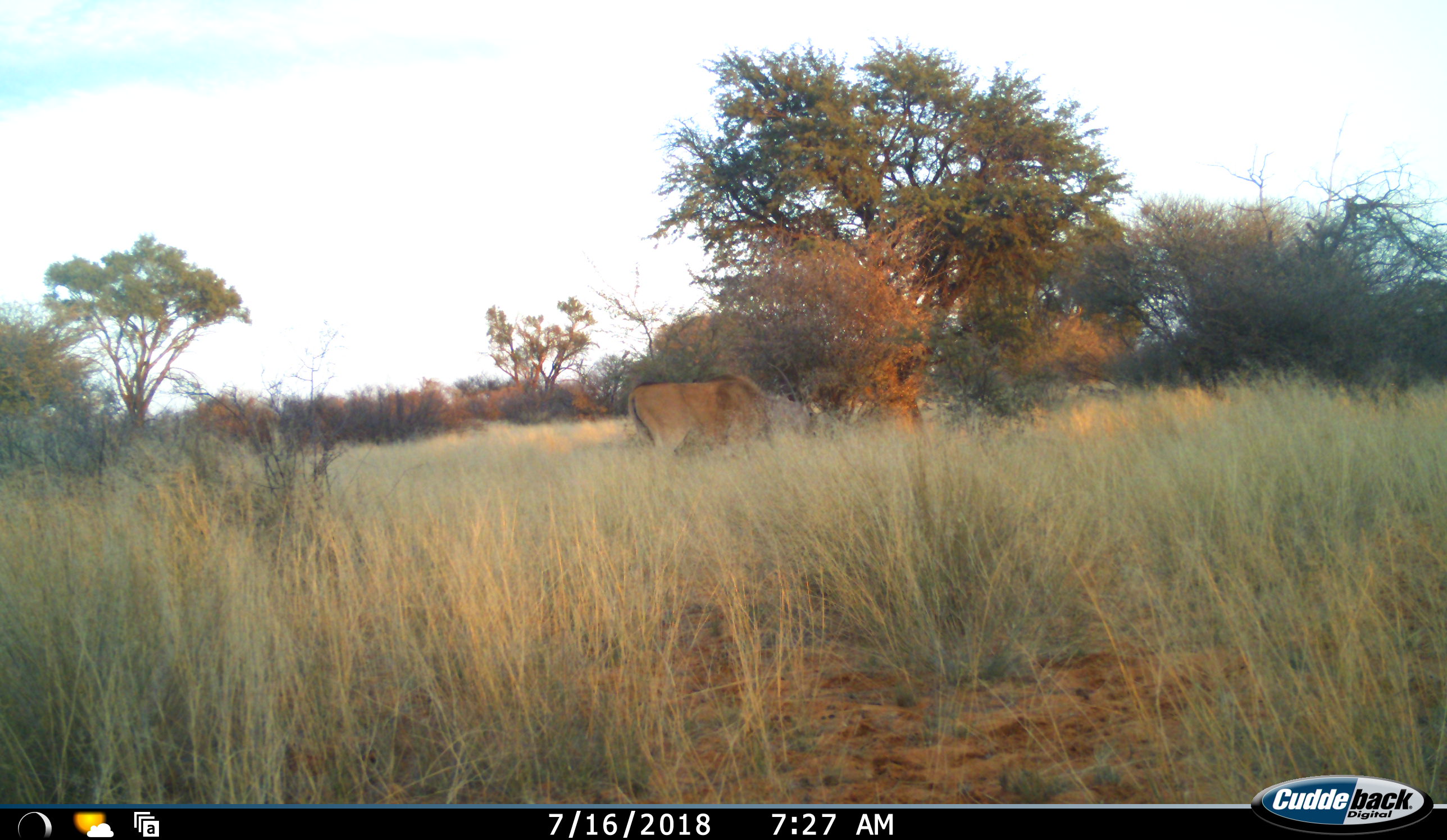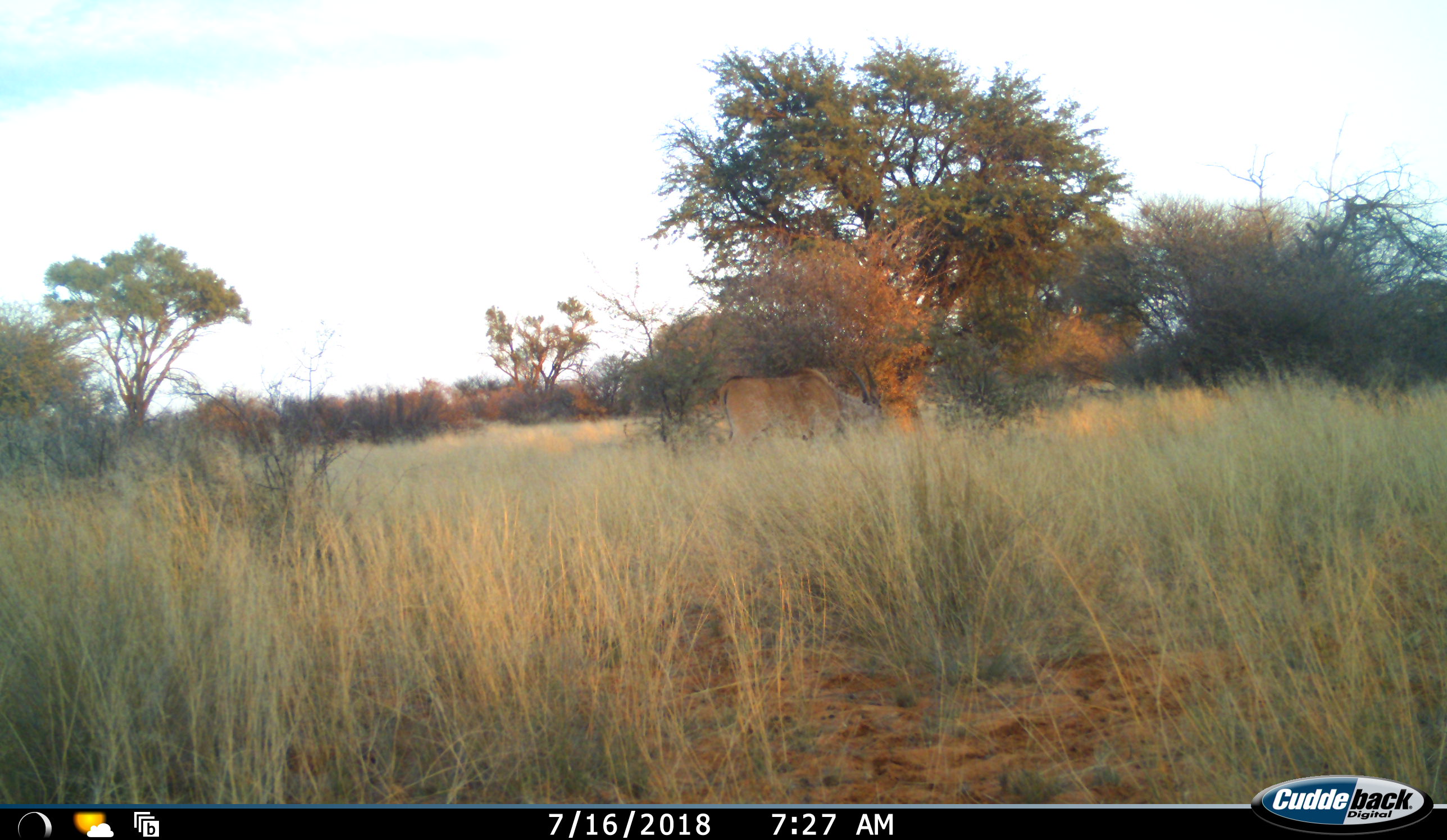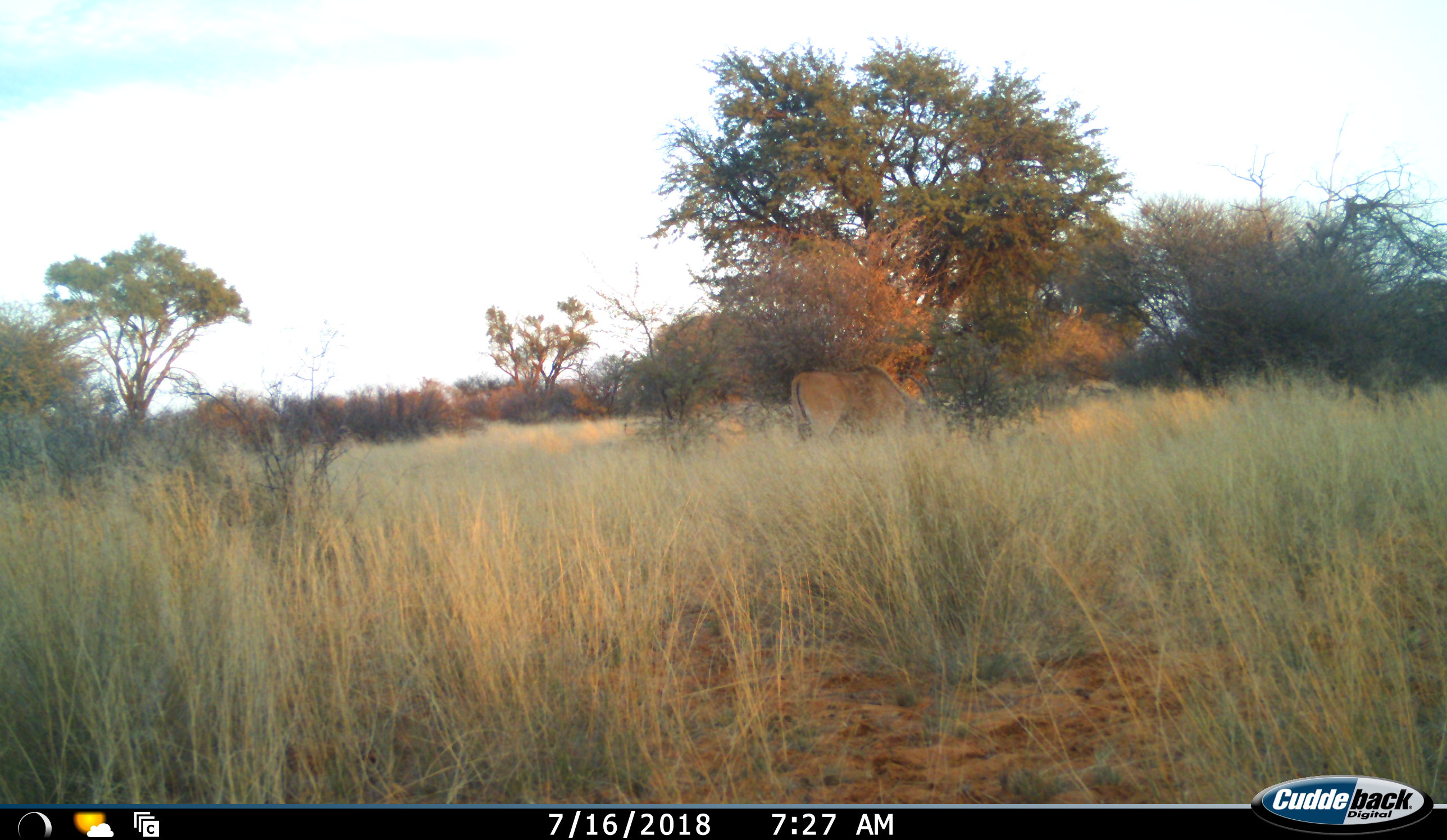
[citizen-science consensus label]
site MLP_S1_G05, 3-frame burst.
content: unidentified animal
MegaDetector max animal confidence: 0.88